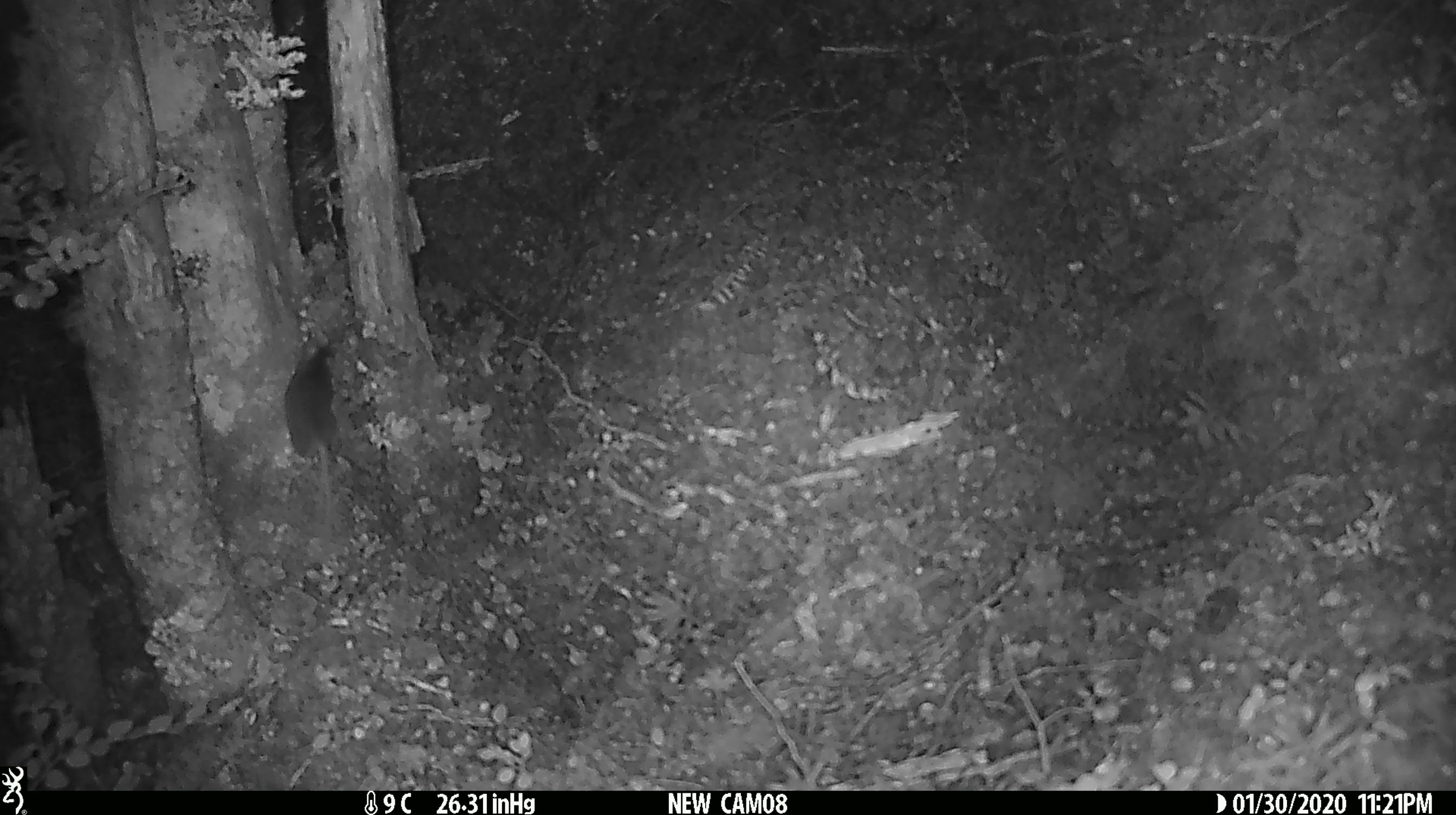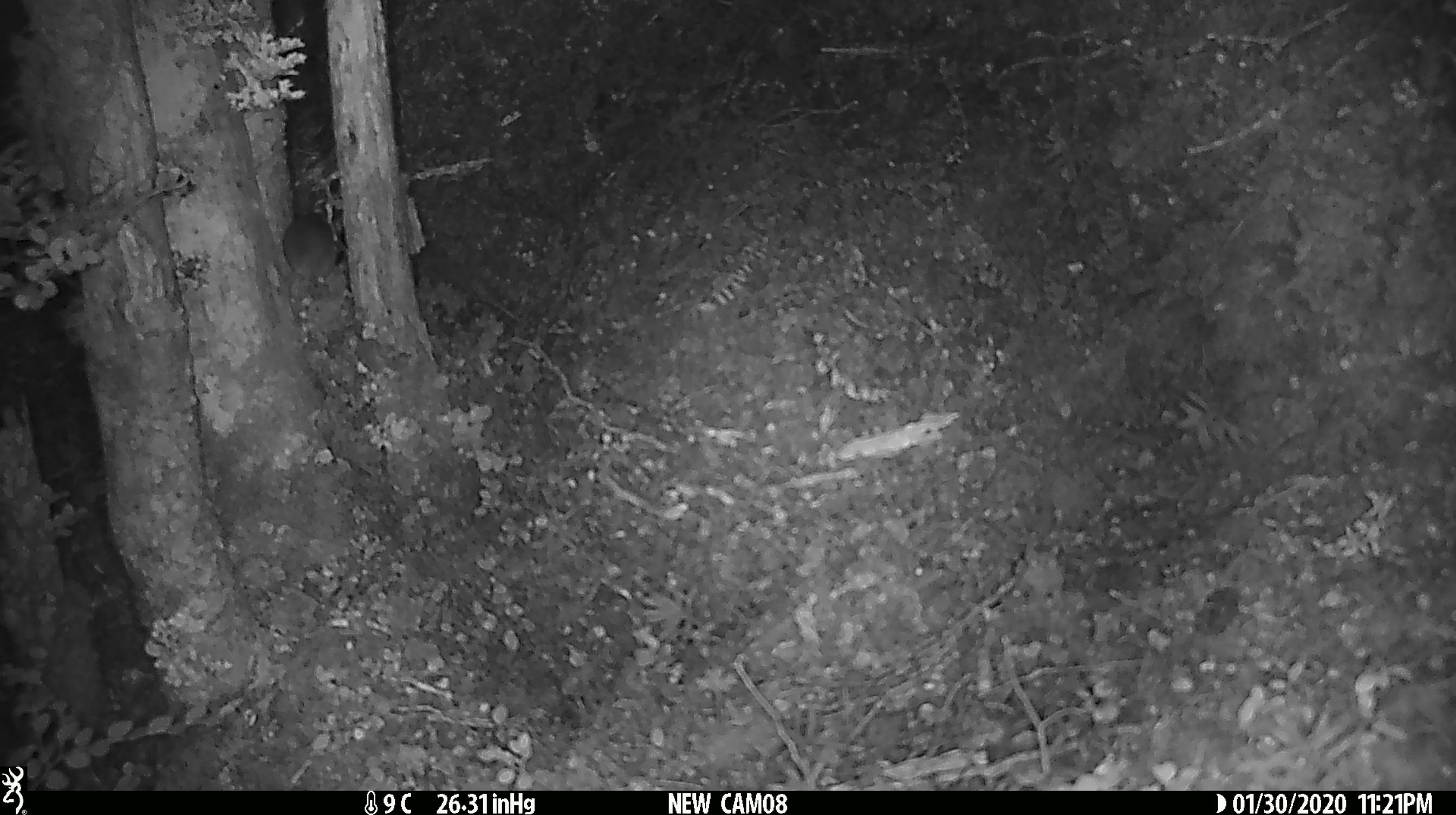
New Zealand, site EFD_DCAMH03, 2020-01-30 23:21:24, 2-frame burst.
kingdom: Animalia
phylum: Chordata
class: Mammalia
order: Rodentia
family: Muridae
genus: Rattus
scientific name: Rattus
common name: rat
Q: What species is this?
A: Rat (Rattus).